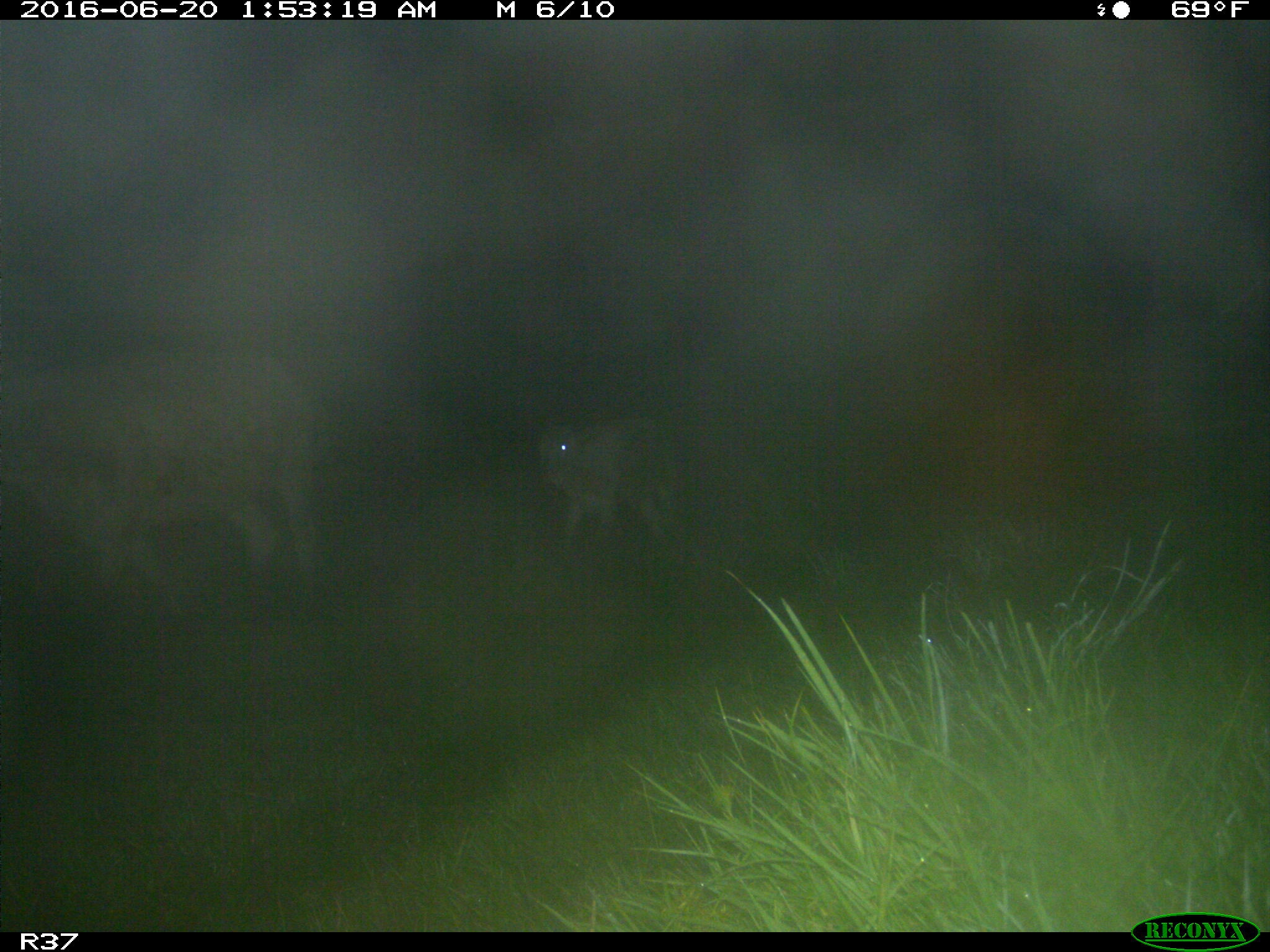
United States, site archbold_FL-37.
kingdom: Animalia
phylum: Chordata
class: Mammalia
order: Artiodactyla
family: Bovidae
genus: Bos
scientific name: Bos taurus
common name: domestic cow